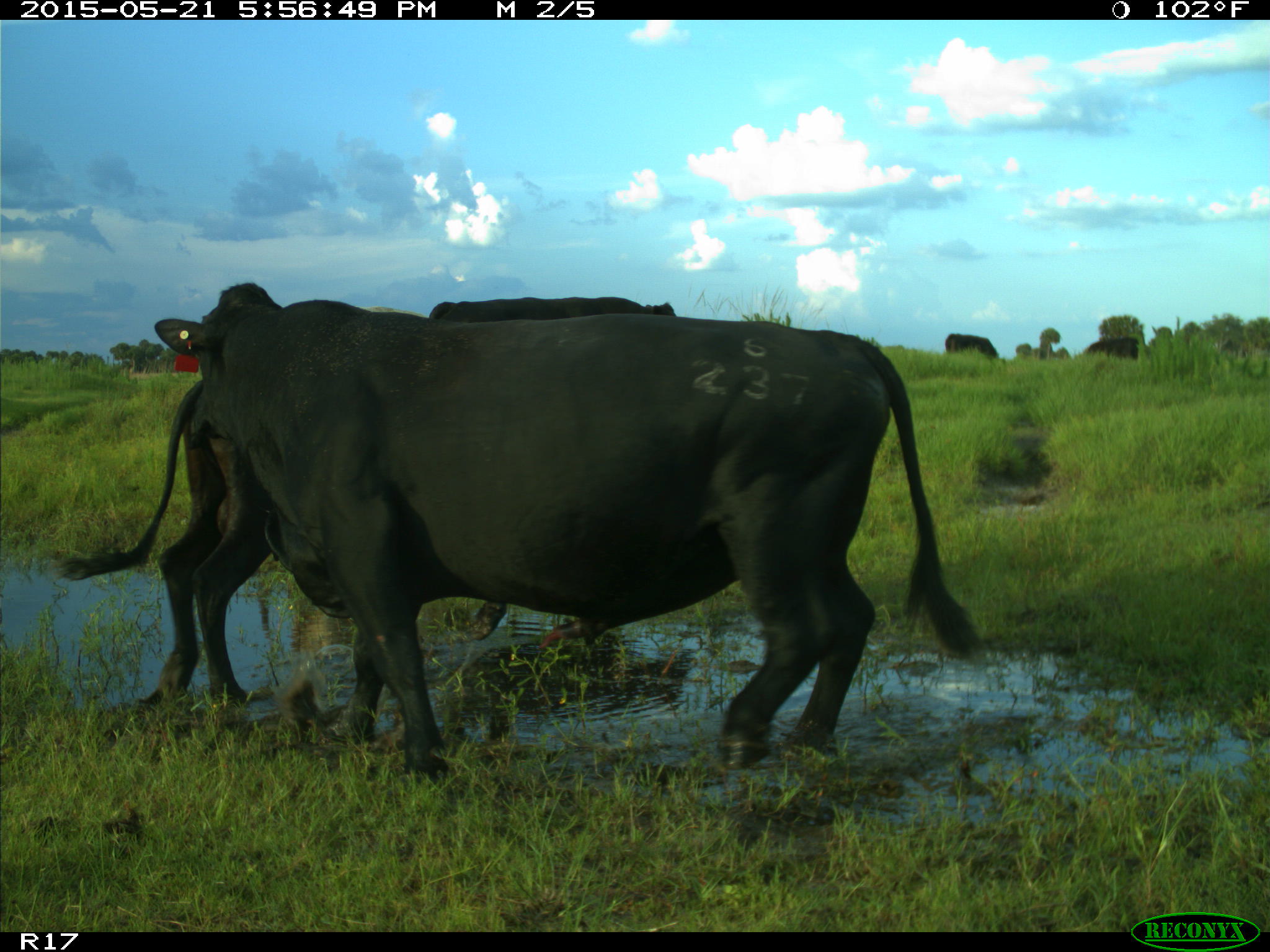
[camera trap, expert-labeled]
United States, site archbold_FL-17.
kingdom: Animalia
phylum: Chordata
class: Mammalia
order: Artiodactyla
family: Bovidae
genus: Bos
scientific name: Bos taurus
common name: domestic cow